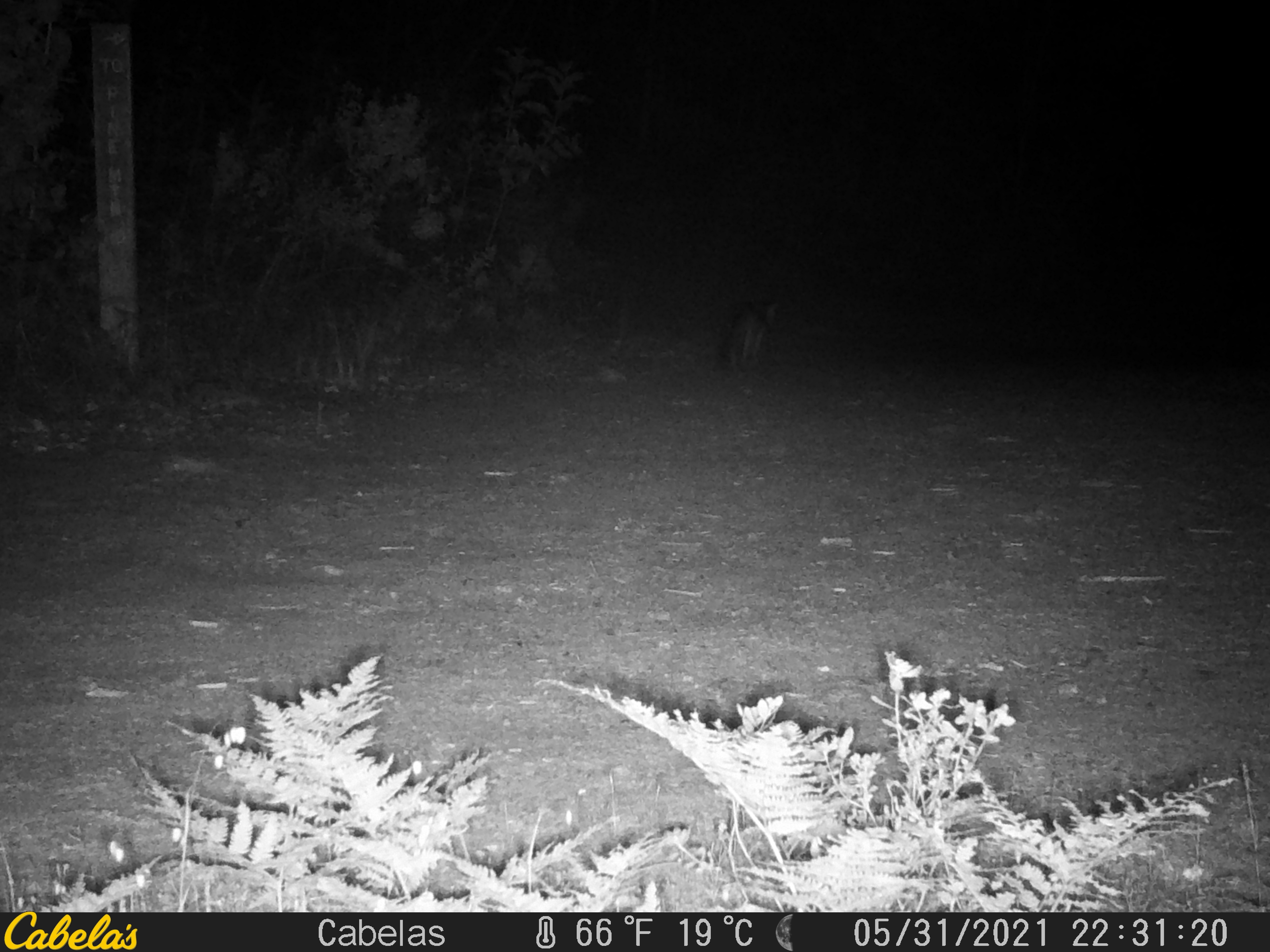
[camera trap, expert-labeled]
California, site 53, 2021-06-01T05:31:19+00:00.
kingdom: Animalia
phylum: Chordata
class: Mammalia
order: Carnivora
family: Canidae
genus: Urocyon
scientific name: Urocyon cinereoargenteus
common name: gray fox